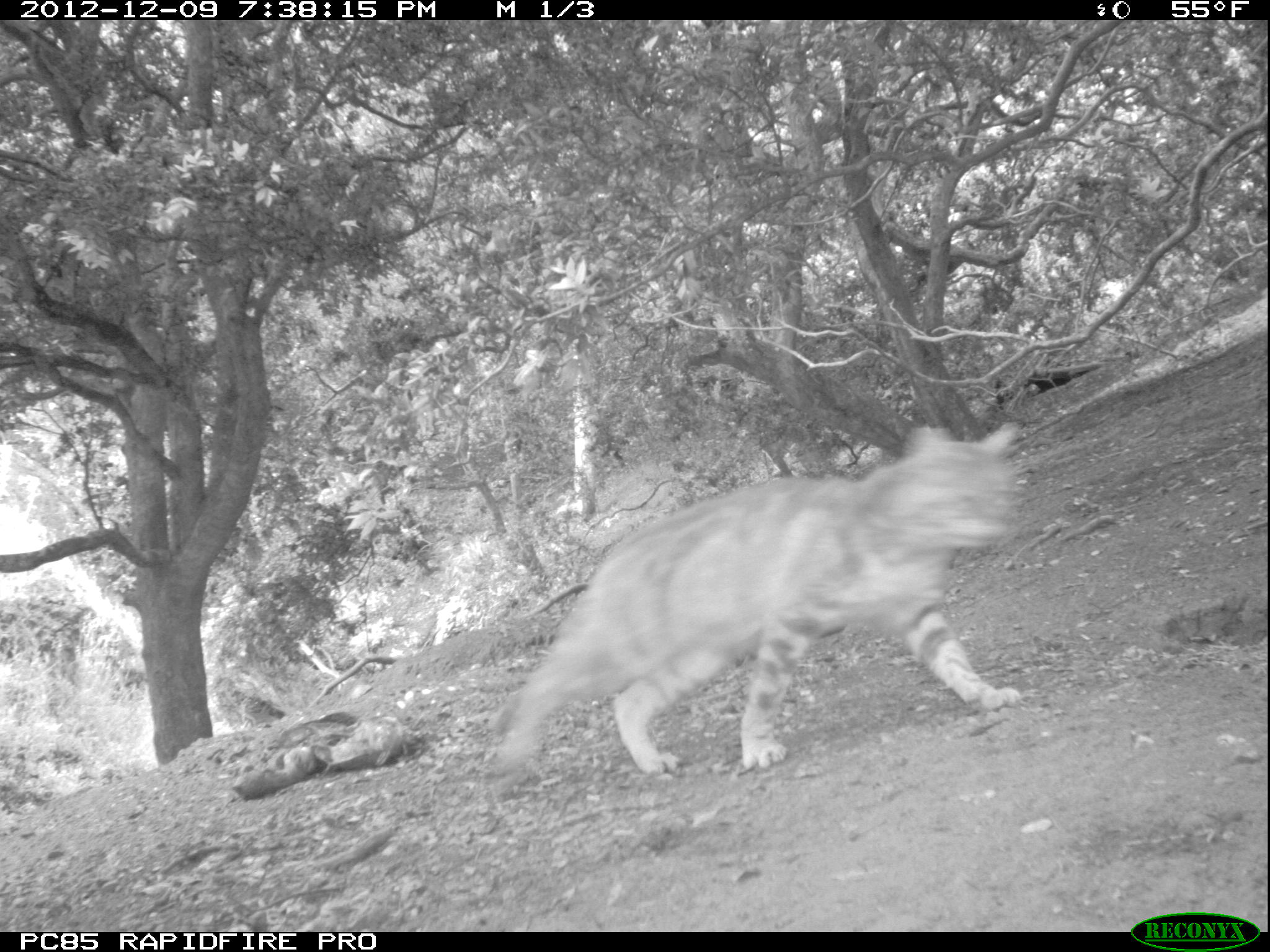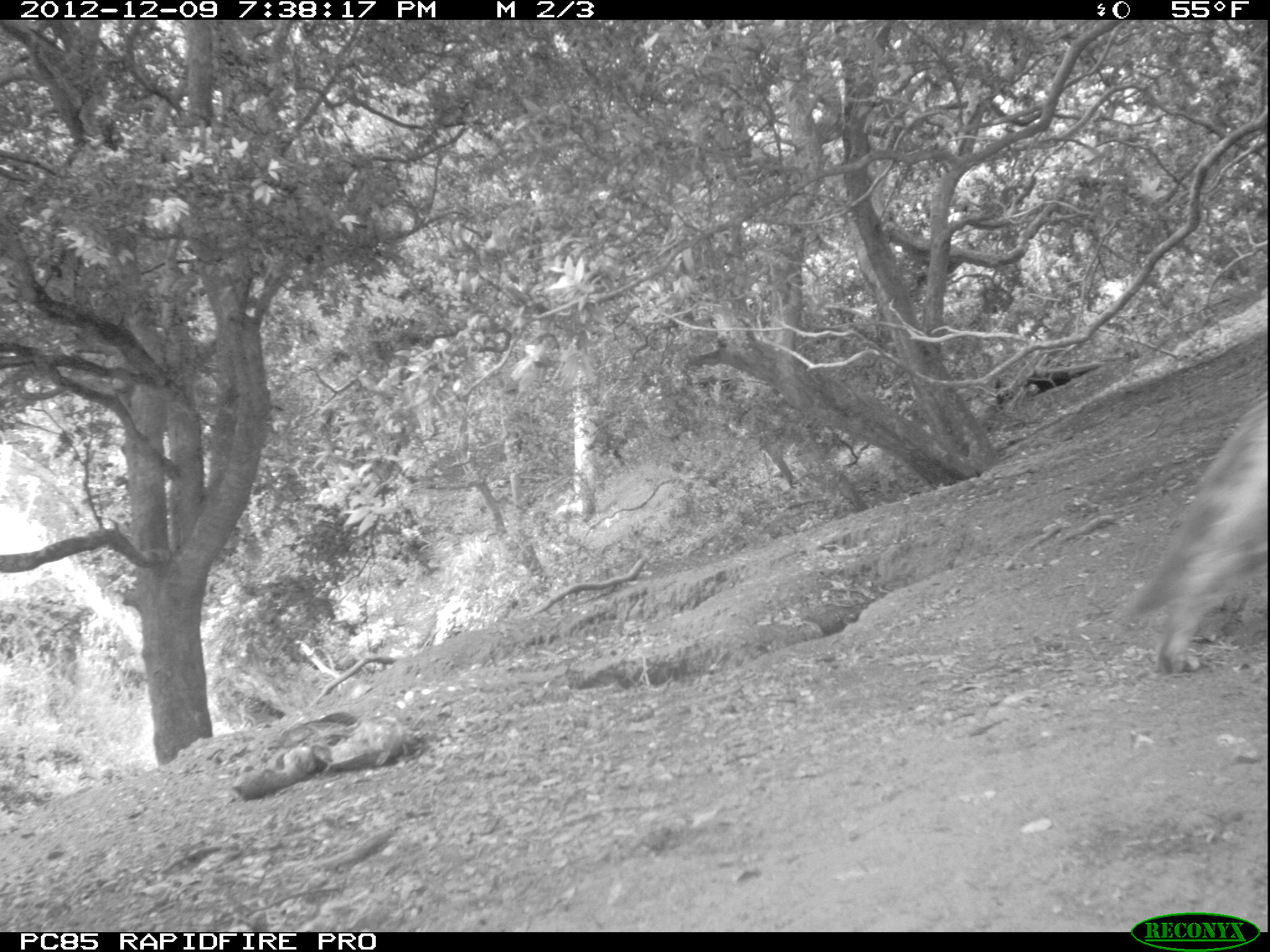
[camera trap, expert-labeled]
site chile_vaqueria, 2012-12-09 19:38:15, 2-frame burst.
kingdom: Animalia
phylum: Chordata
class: Mammalia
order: Carnivora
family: Felidae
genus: Felis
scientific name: Felis catus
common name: cat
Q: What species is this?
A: Cat (Felis catus).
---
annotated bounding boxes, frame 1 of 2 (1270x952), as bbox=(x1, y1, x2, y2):
cat: bbox=(477, 421, 1028, 789)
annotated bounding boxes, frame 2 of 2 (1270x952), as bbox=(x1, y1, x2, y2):
cat: bbox=(1097, 394, 1270, 679)